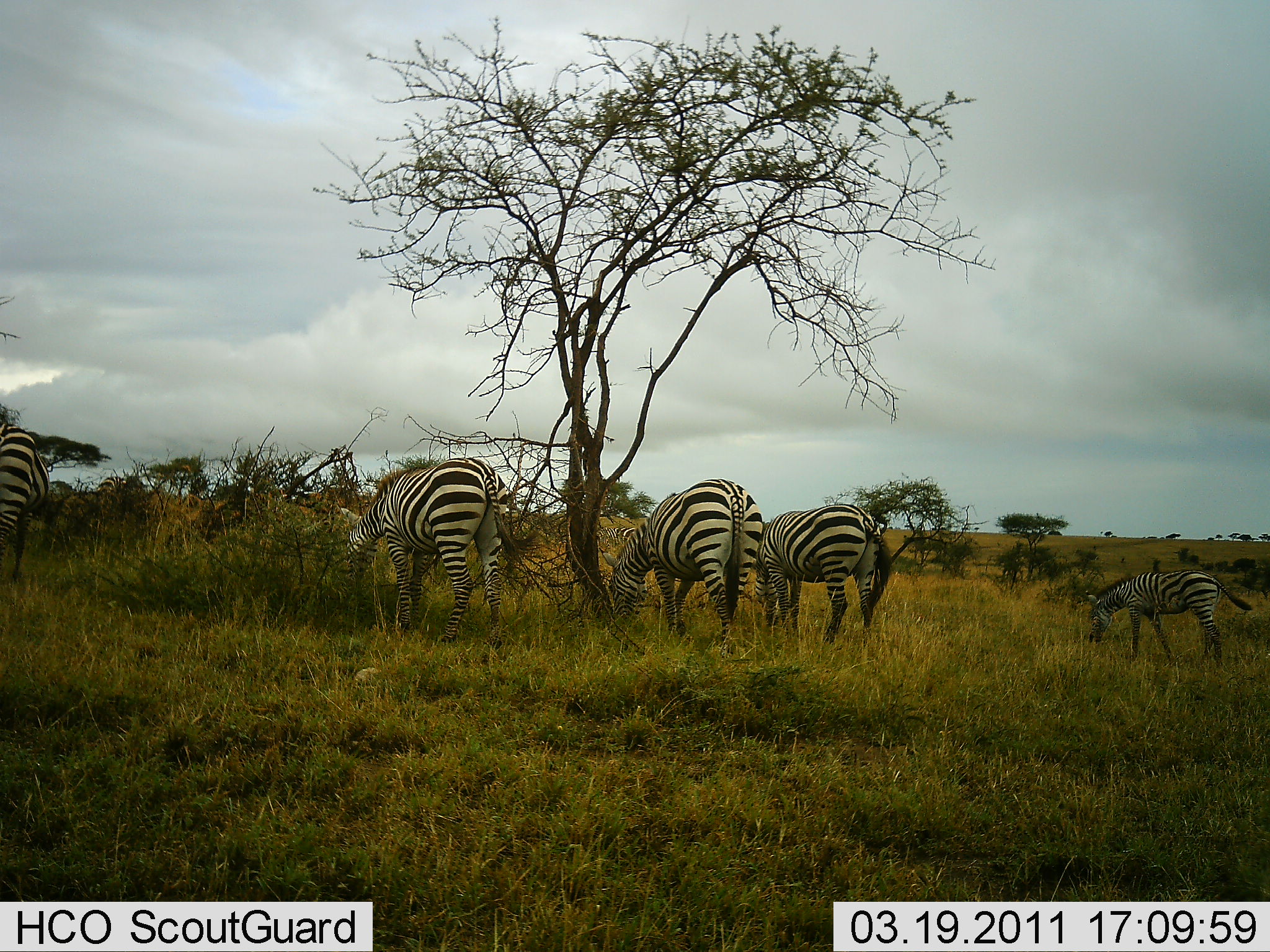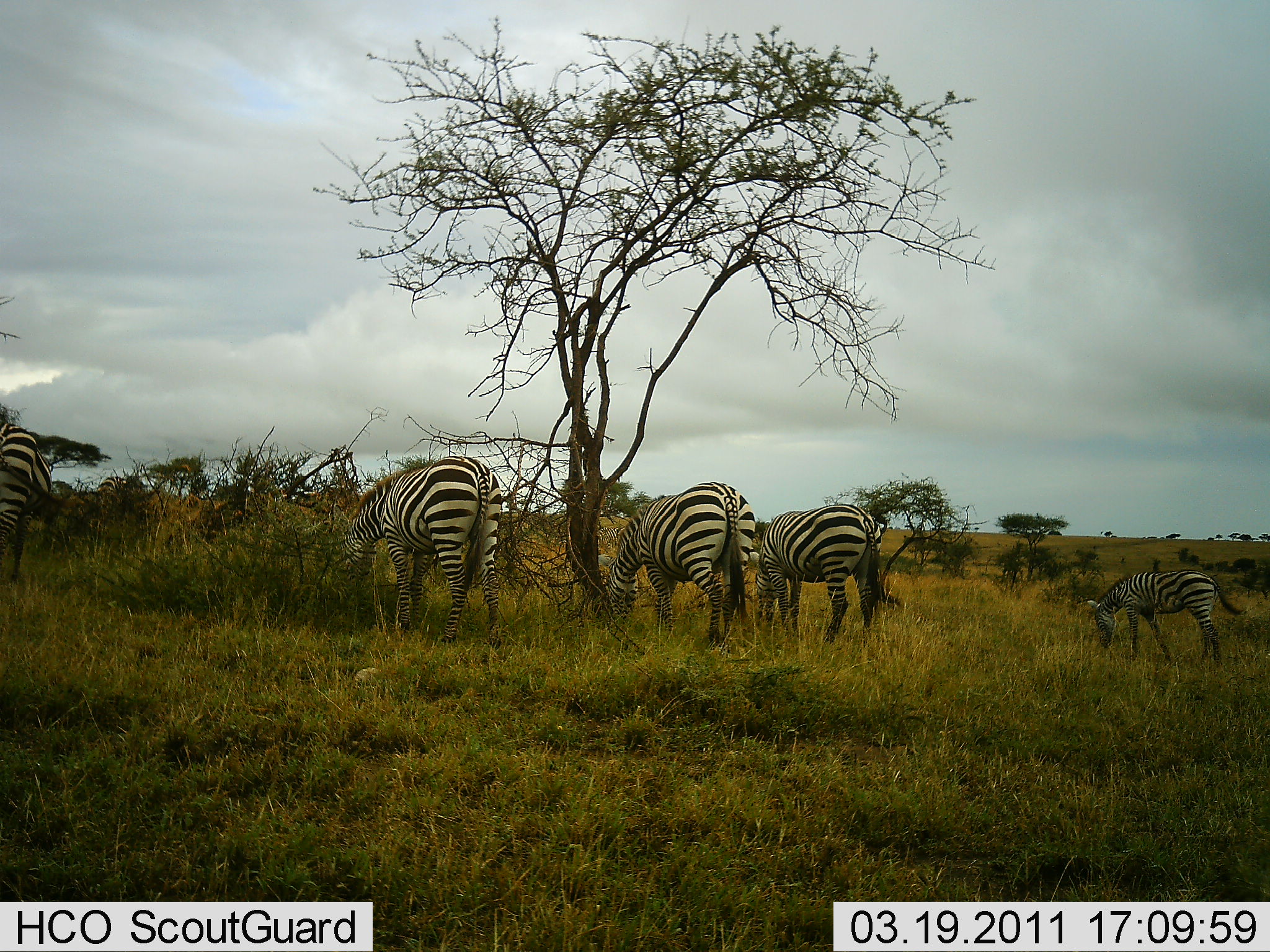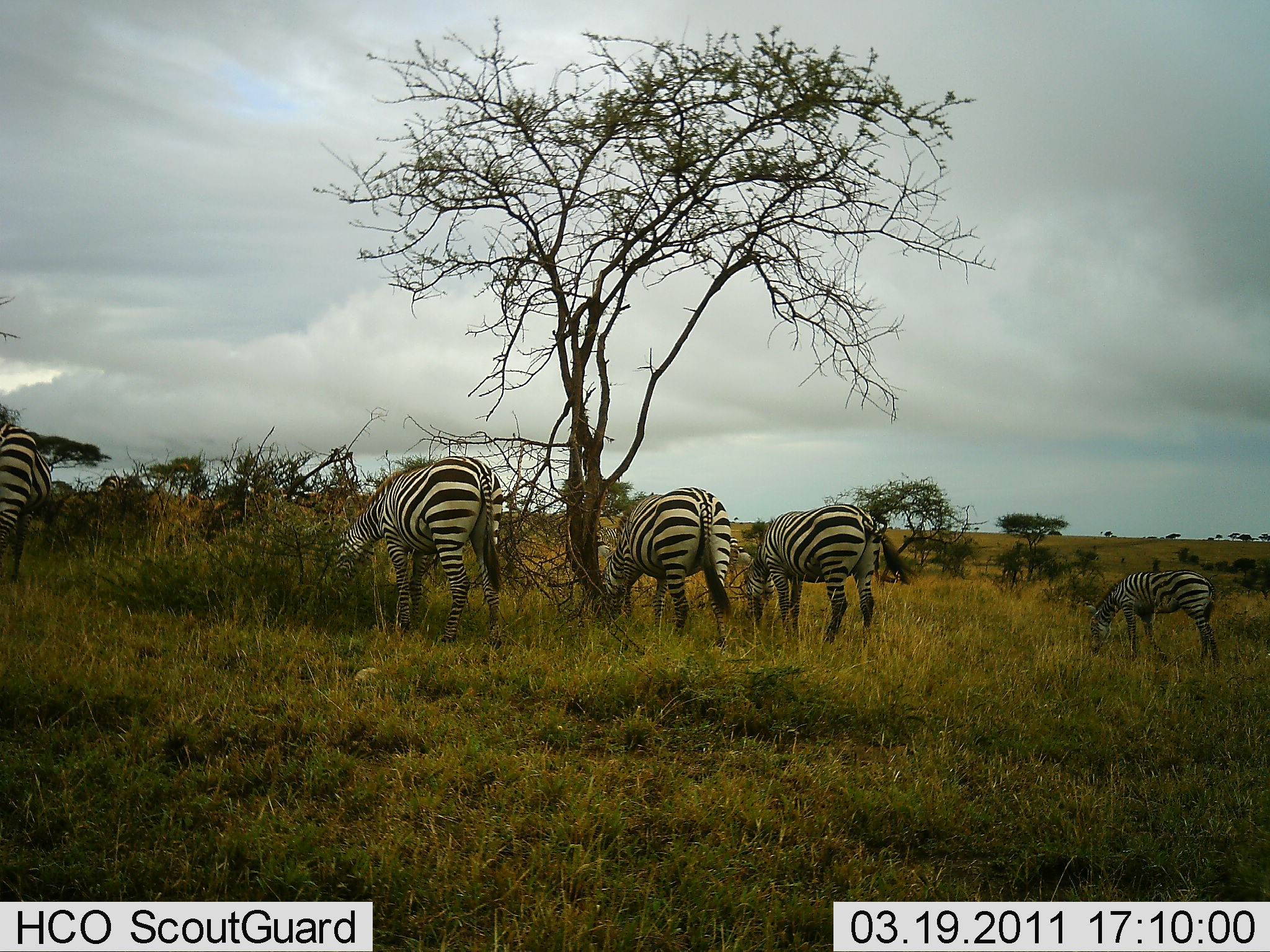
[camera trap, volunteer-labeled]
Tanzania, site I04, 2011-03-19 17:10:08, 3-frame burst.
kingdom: Animalia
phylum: Chordata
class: Mammalia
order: Perissodactyla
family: Equidae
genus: Equus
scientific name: Equus quagga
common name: plains zebra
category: zebra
Zebra (plains zebra) (Equus quagga), count 5. Behavior (volunteer vote fractions): standing 56%, resting 0%, moving 0%, interacting 0%. Young present (vote fraction): 22%. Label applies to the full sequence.